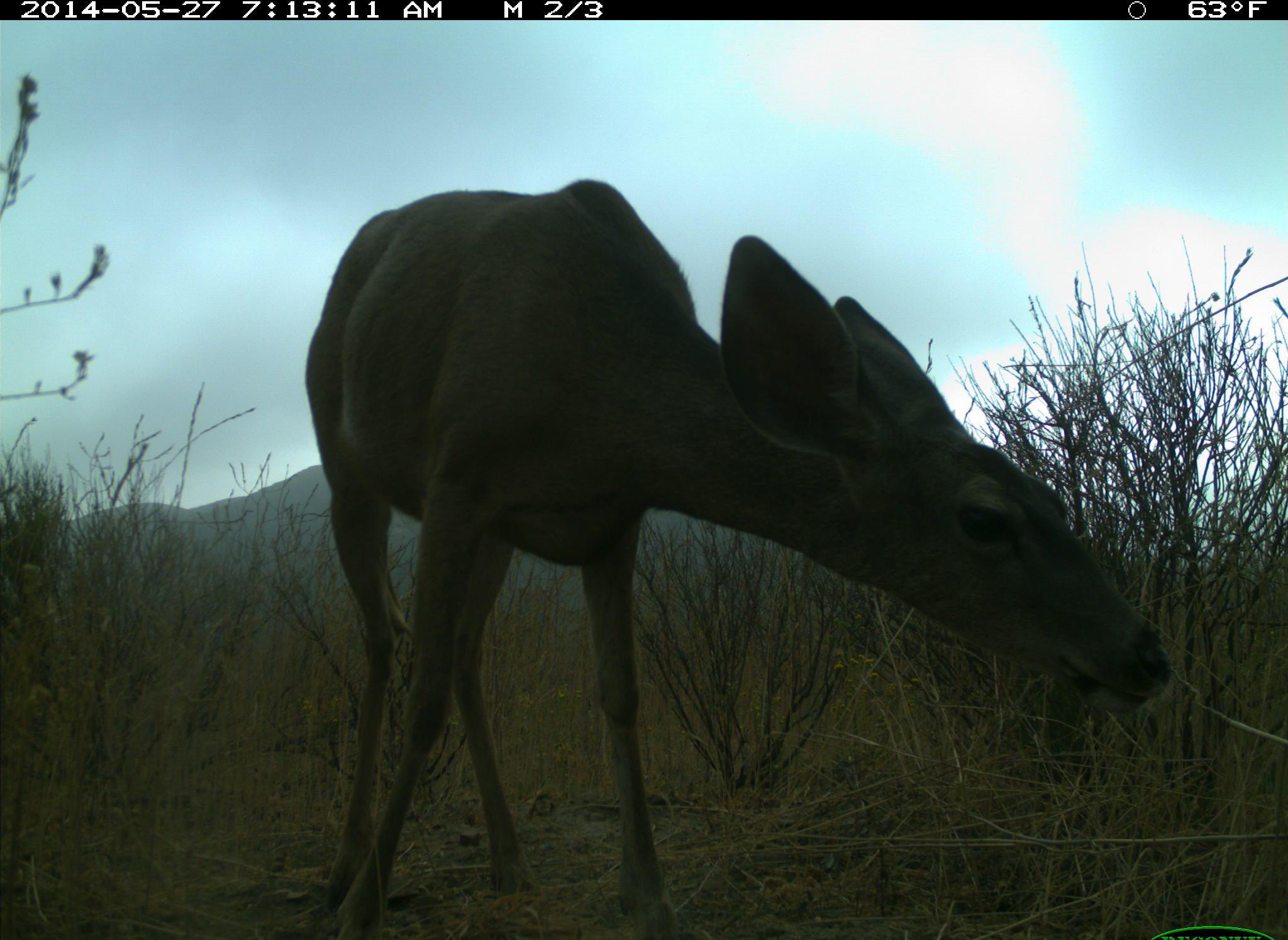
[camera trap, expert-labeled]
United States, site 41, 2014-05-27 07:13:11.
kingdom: Animalia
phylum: Chordata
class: Mammalia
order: Artiodactyla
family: Cervidae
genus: Odocoileus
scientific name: Odocoileus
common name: deer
Deer (Odocoileus).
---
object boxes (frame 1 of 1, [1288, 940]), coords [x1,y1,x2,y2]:
deer: [302,175,1185,934]